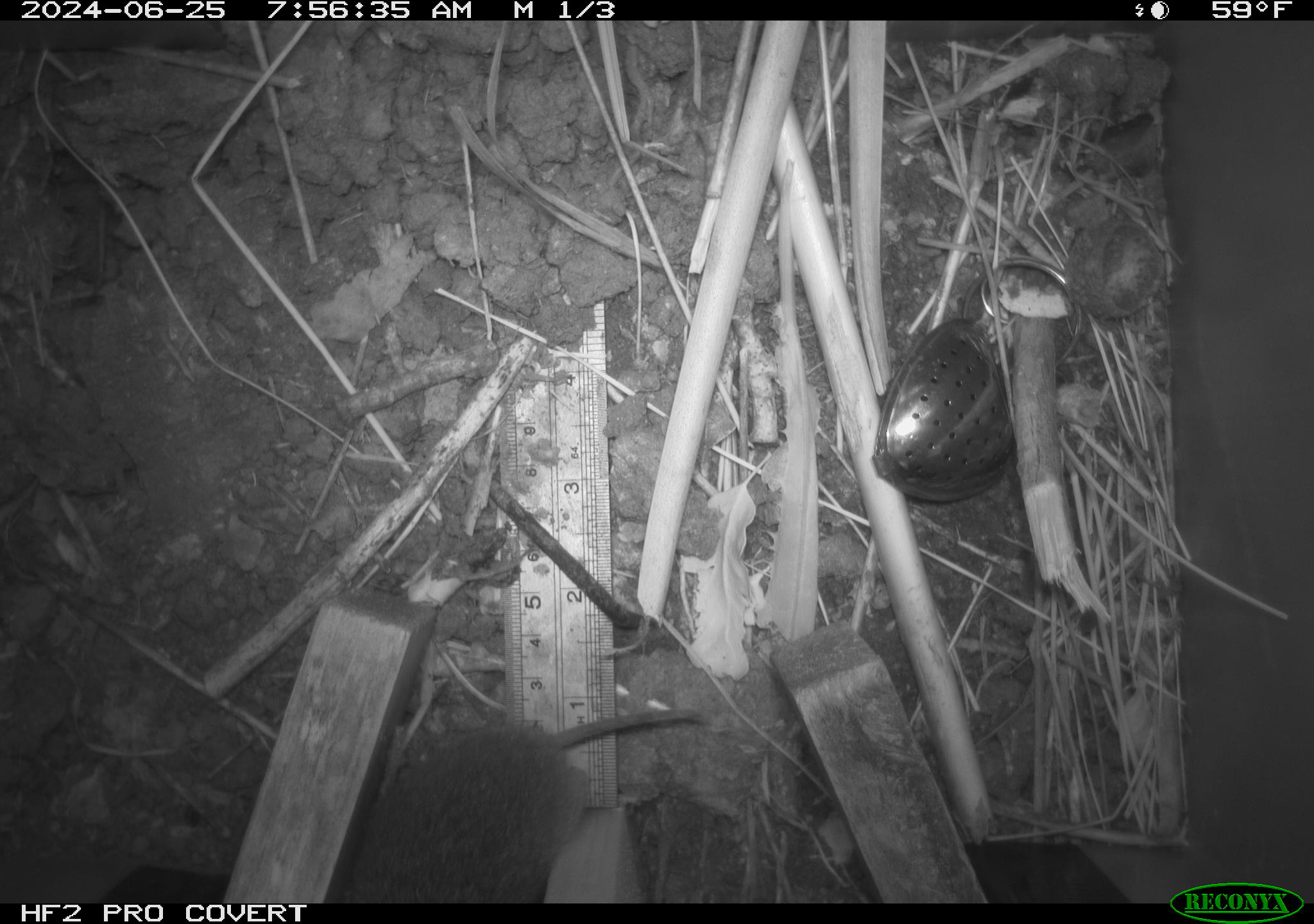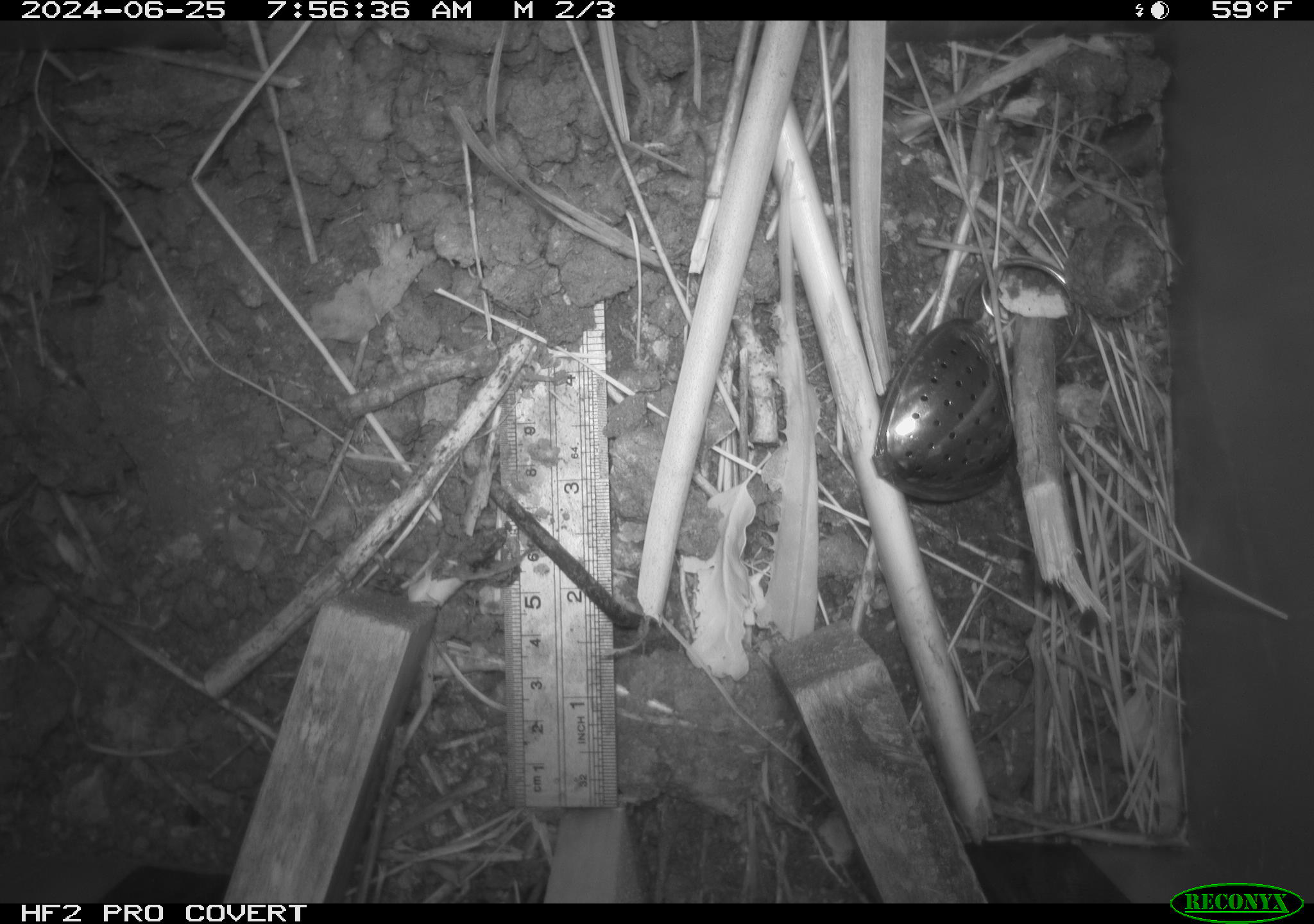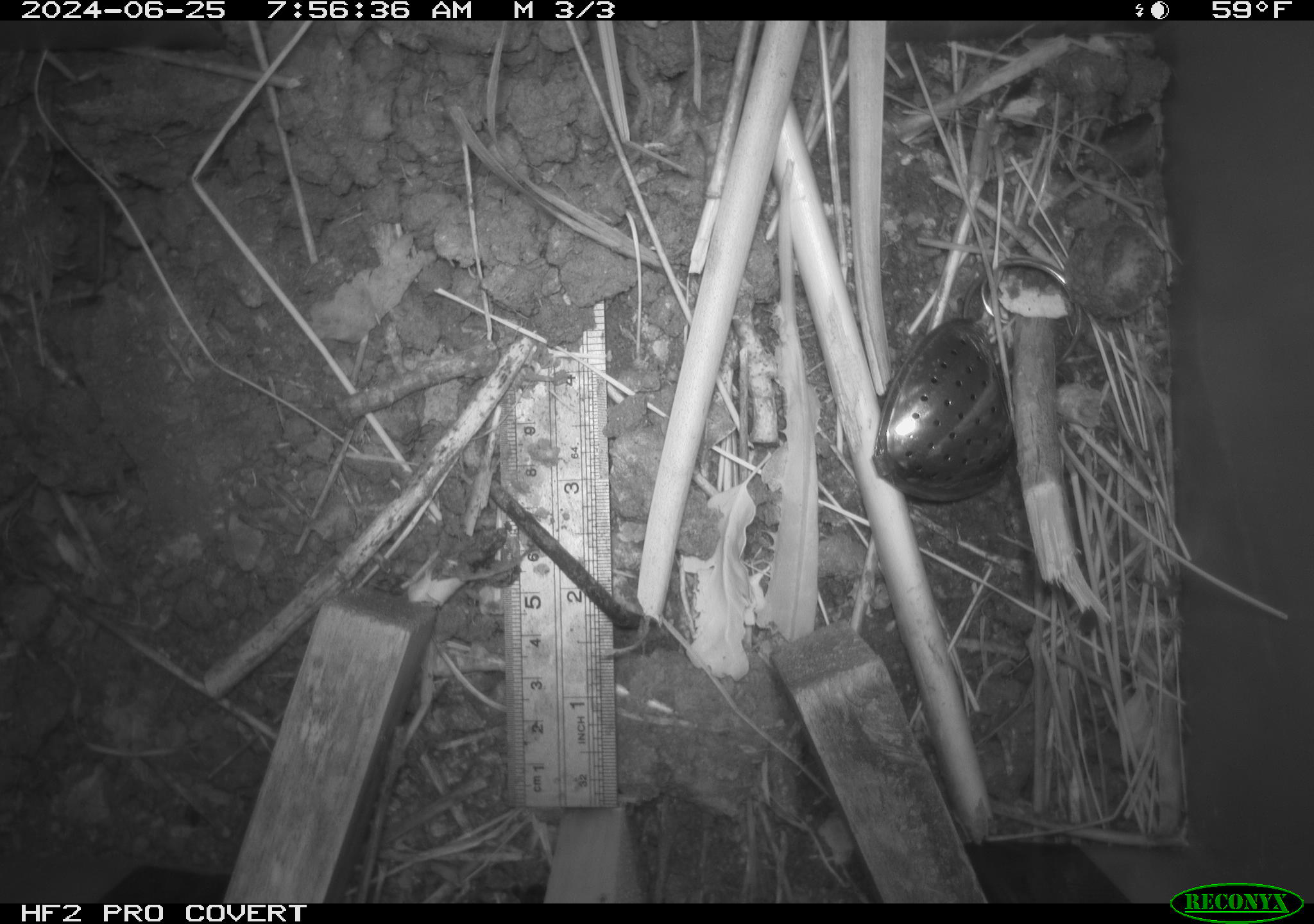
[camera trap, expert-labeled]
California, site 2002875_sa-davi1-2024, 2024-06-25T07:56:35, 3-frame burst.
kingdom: Animalia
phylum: Chordata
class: Mammalia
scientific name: Mammalia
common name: small mammal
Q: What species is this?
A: Small mammal (Mammalia).